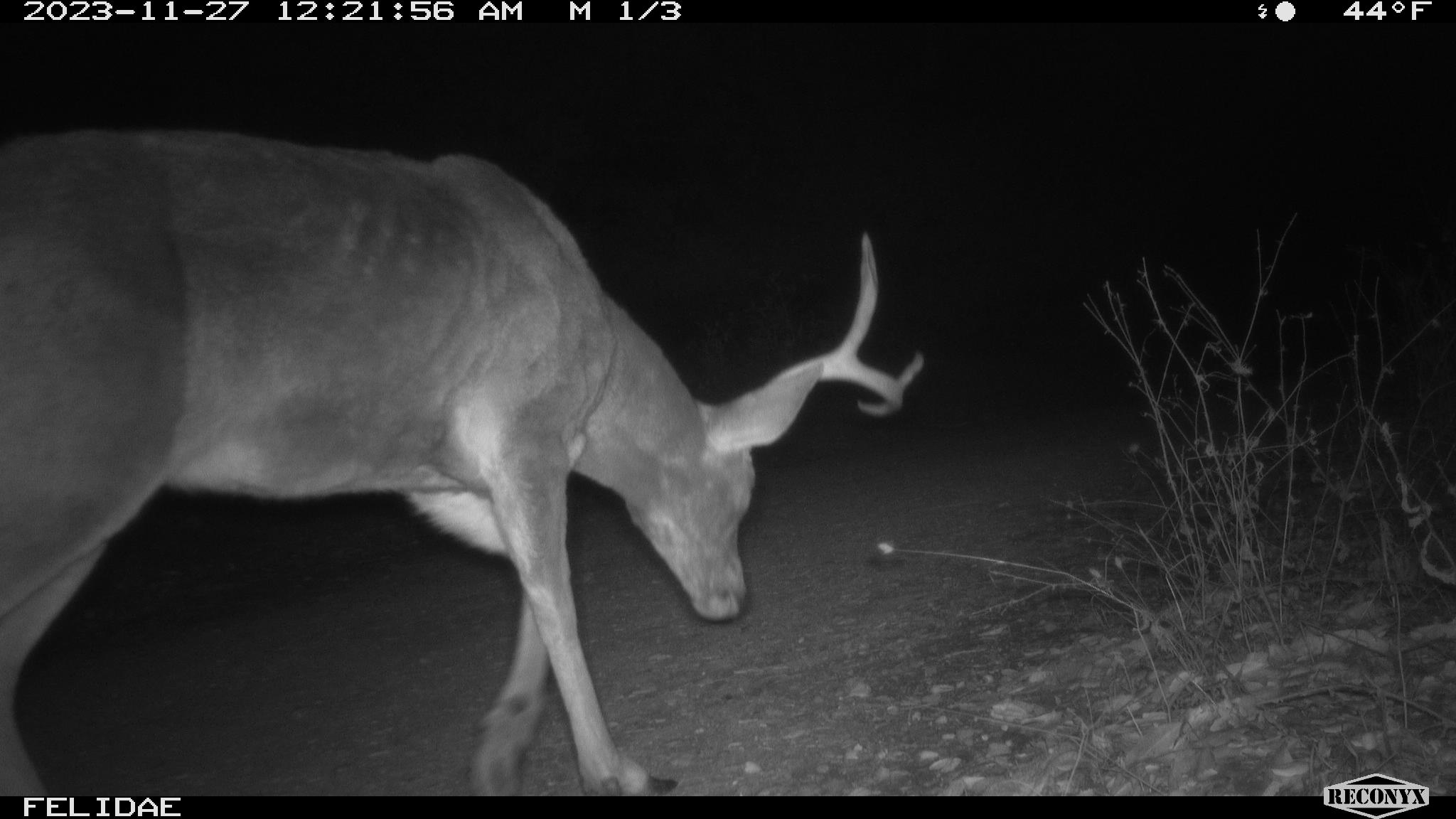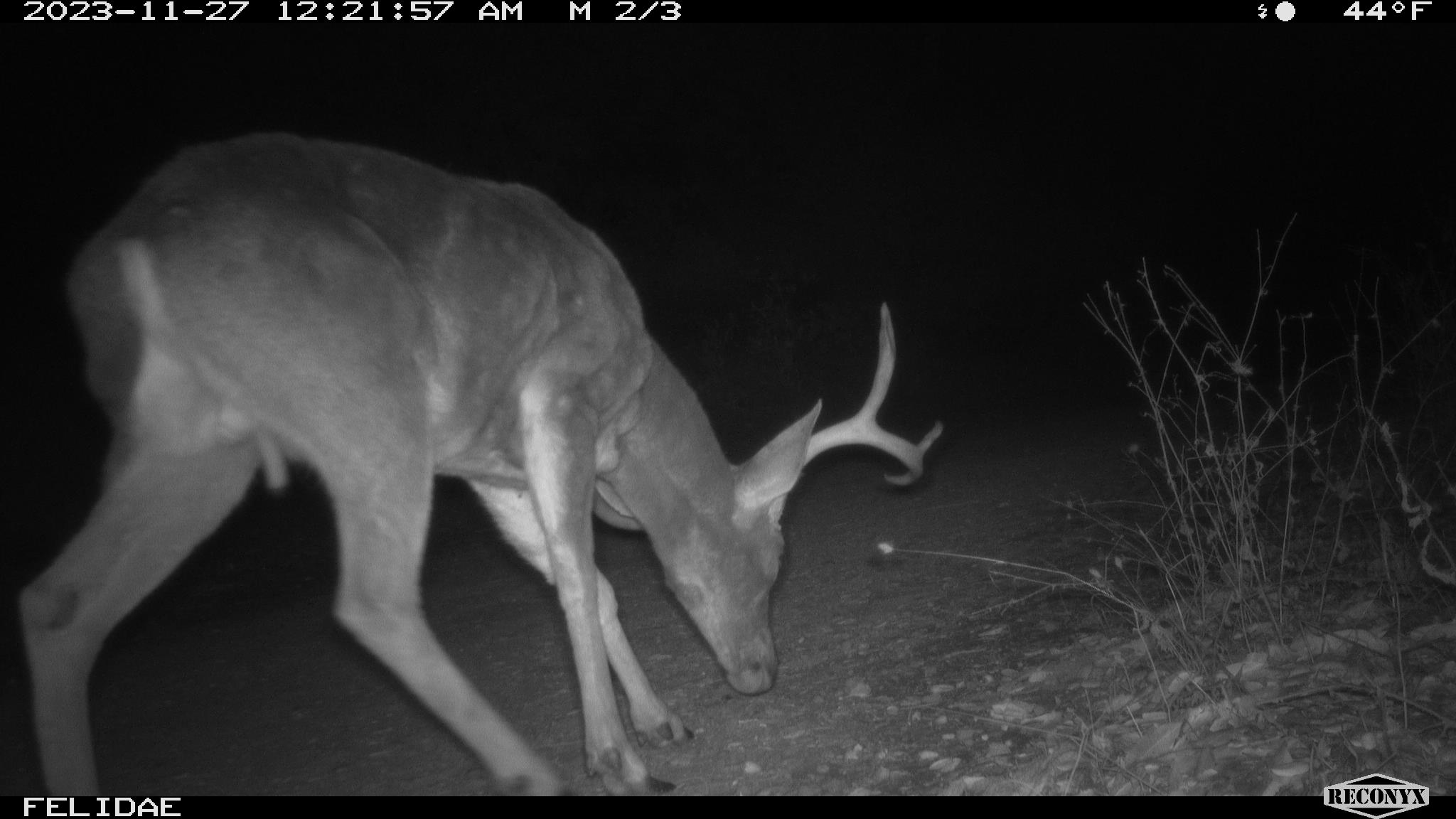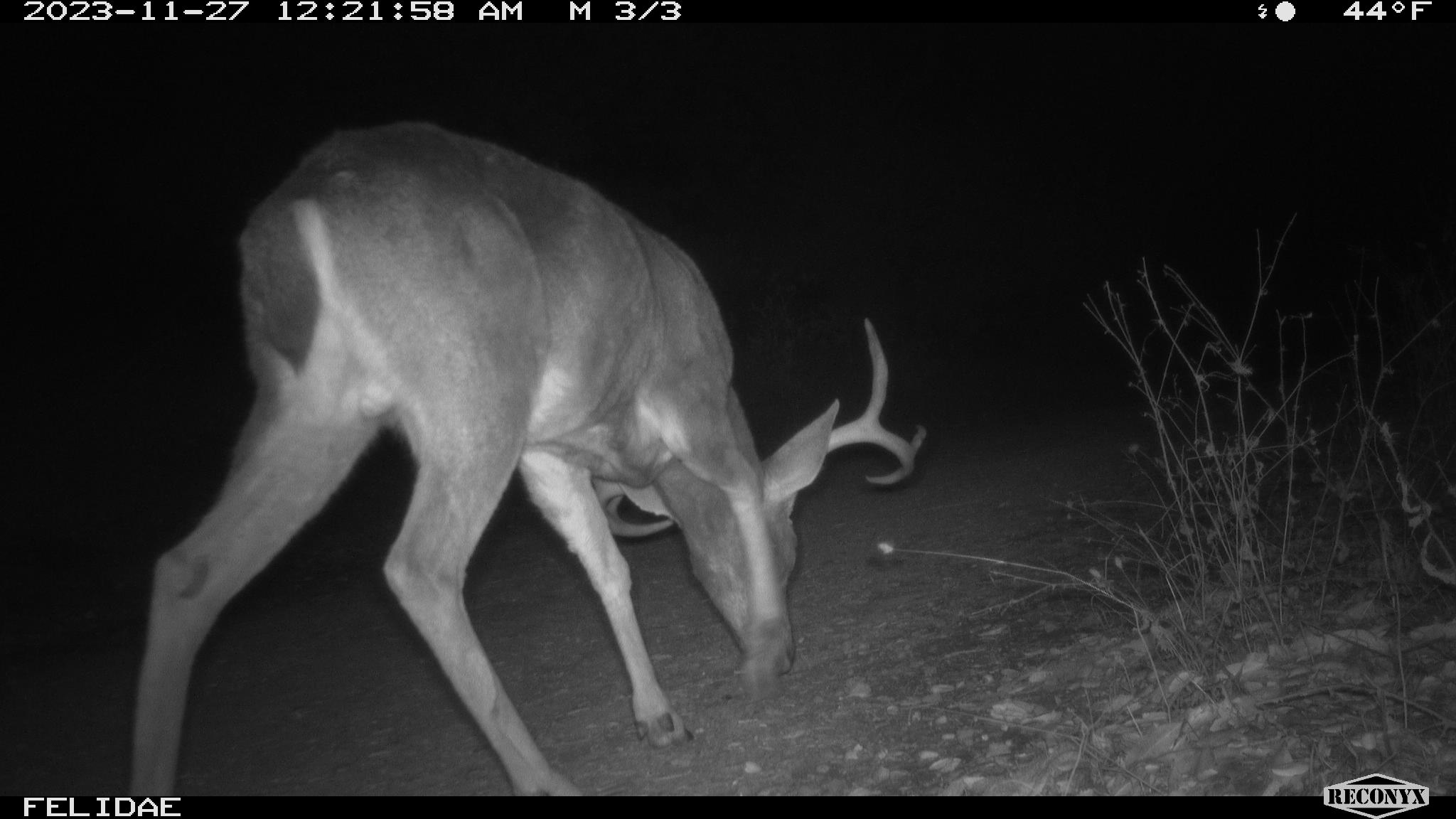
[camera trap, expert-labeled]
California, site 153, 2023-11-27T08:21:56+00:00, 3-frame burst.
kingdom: Animalia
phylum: Chordata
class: Mammalia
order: Artiodactyla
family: Cervidae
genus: Odocoileus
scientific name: Odocoileus hemionus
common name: mule deer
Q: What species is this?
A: Mule deer (Odocoileus hemionus).